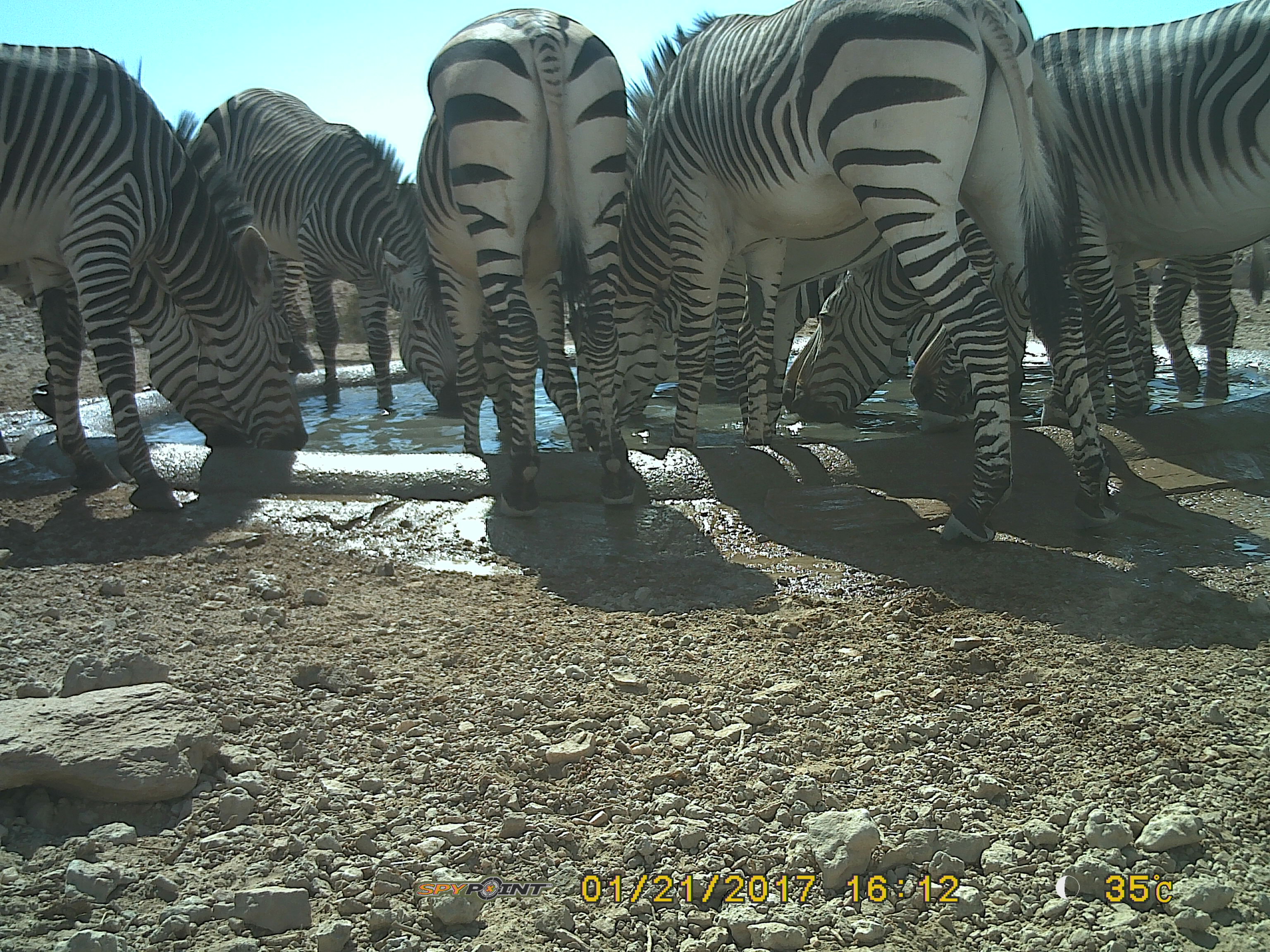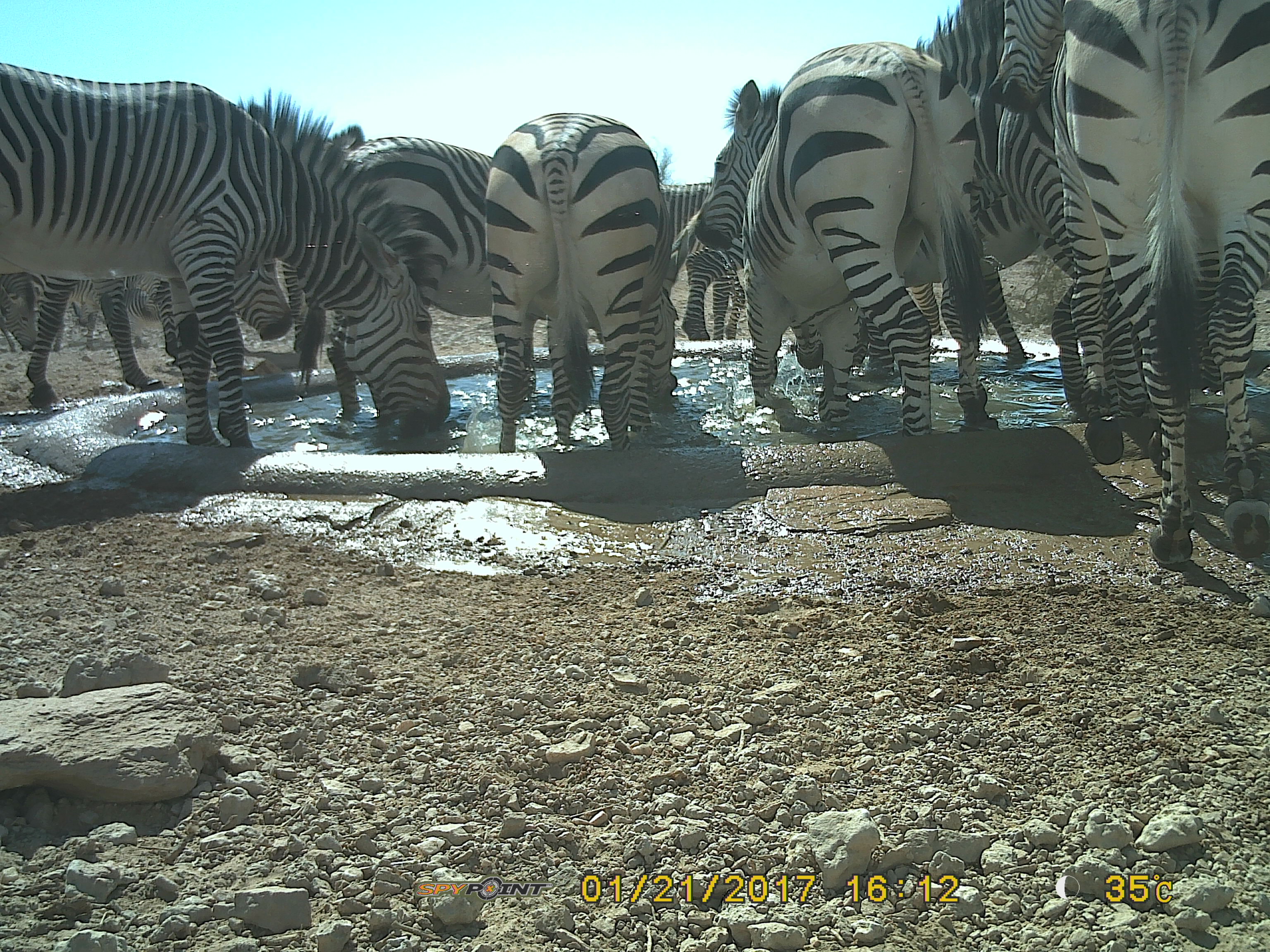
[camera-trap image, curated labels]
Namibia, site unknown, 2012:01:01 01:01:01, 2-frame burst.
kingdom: Animalia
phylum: Chordata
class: Mammalia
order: Perissodactyla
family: Equidae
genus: Equus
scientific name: Equus zebra hartmannae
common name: hartmann's mountain zebra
Equus zebra hartmannae (hartmann's mountain zebra).